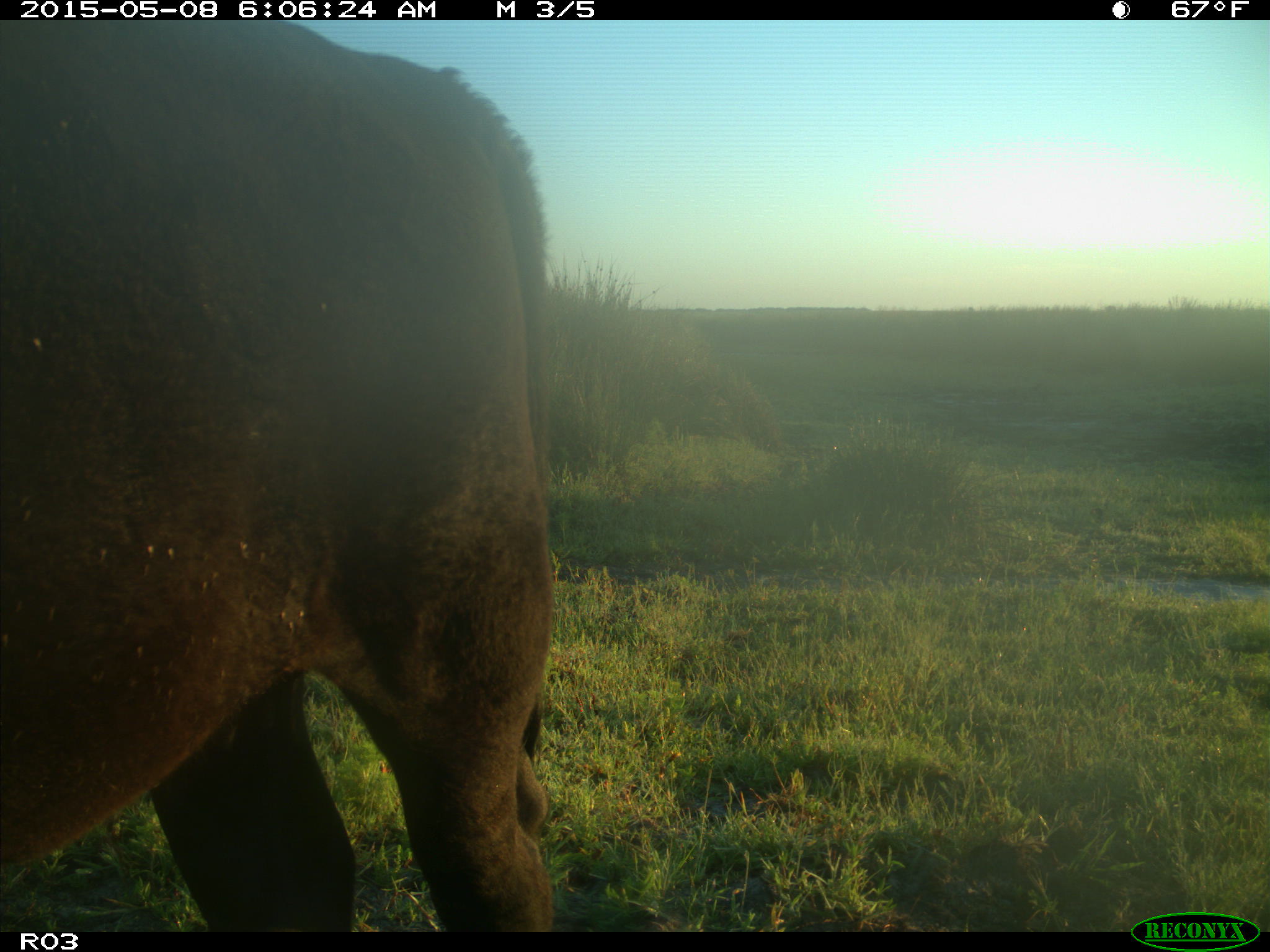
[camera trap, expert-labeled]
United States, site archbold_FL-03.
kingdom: Animalia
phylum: Chordata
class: Mammalia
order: Artiodactyla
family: Bovidae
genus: Bos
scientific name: Bos taurus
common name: domestic cow